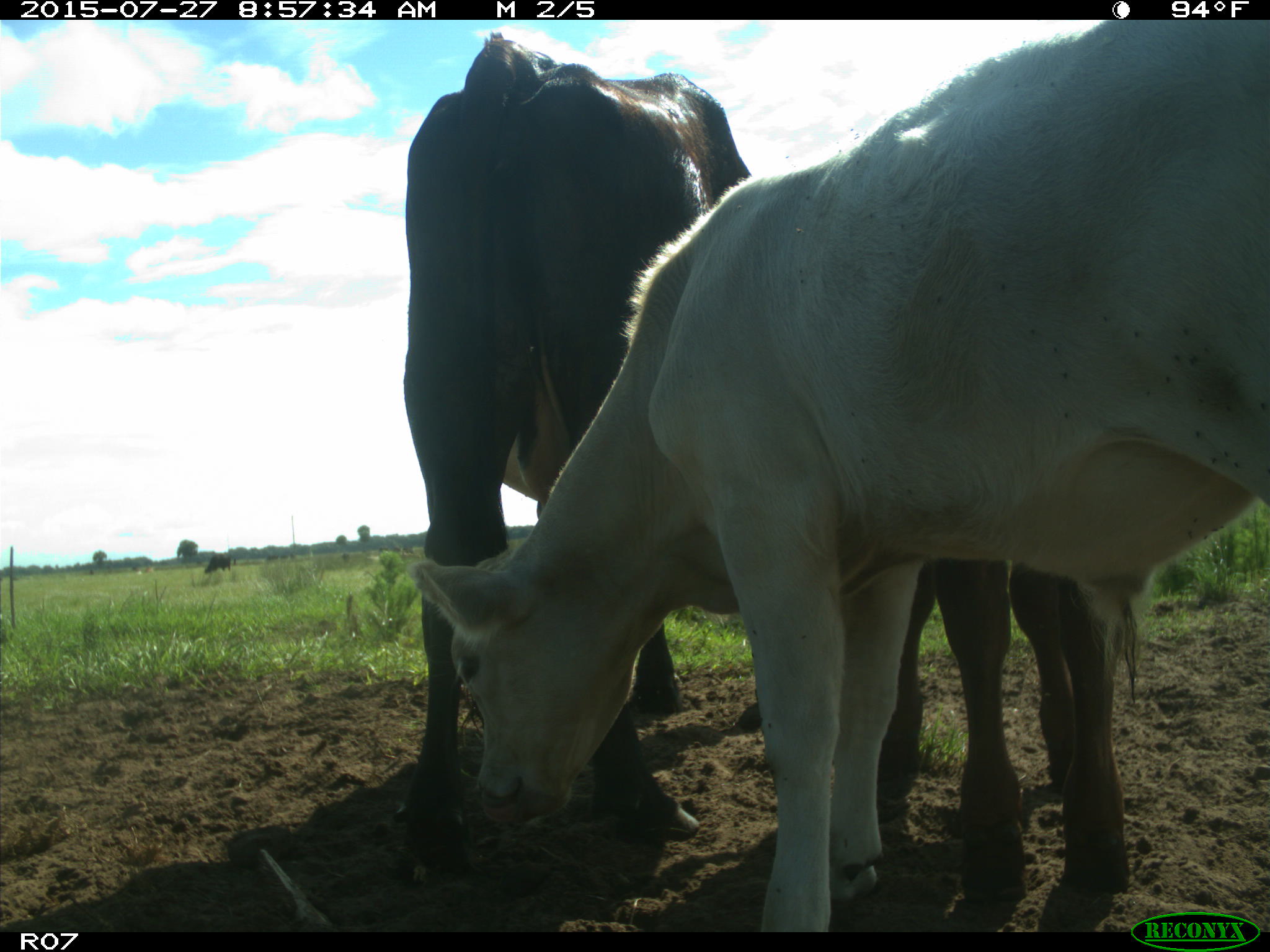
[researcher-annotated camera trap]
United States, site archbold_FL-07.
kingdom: Animalia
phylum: Chordata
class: Mammalia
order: Artiodactyla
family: Bovidae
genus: Bos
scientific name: Bos taurus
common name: domestic cow